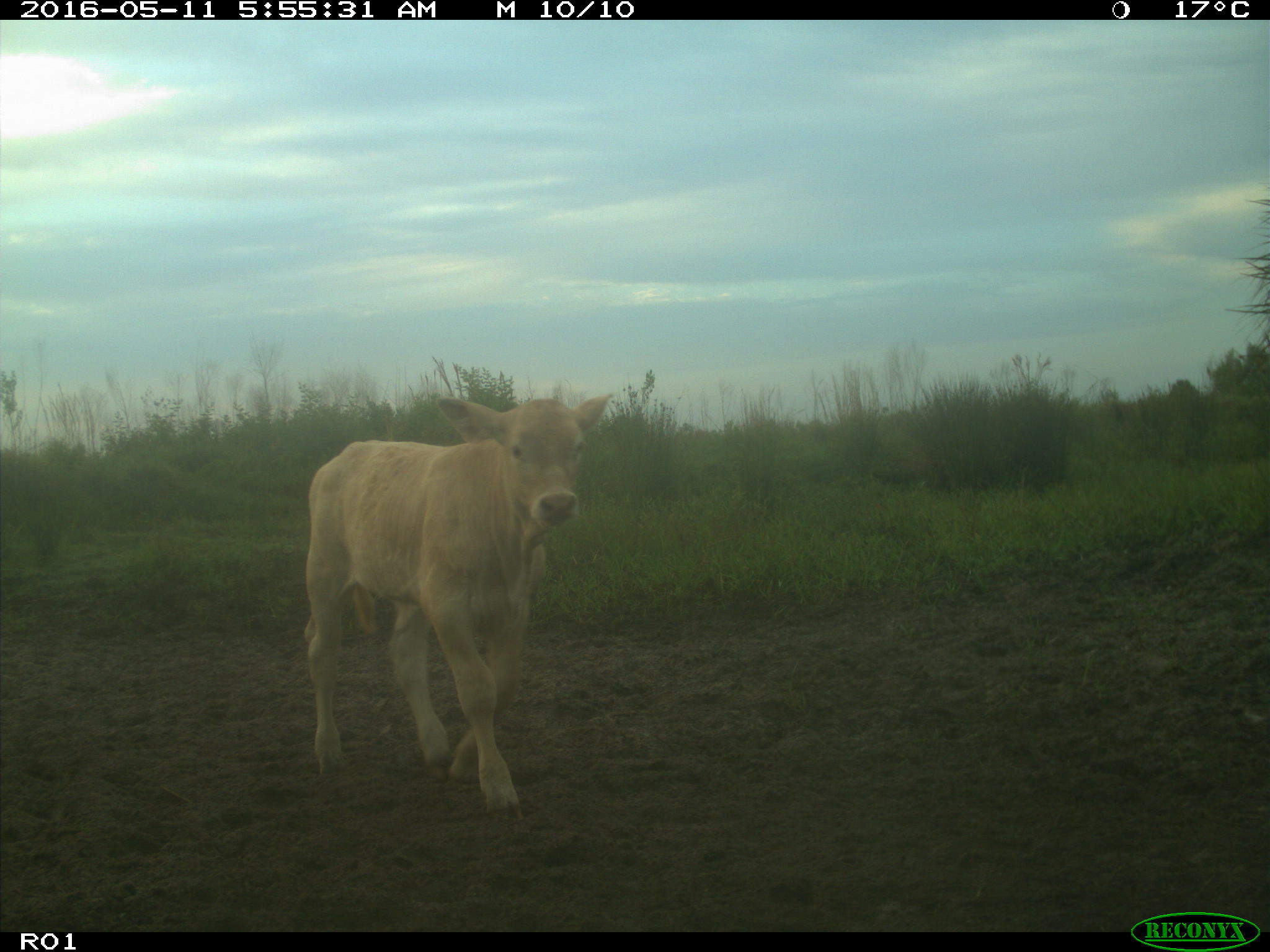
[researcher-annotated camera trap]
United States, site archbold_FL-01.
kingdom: Animalia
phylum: Chordata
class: Mammalia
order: Artiodactyla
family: Bovidae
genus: Bos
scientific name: Bos taurus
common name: domestic cow